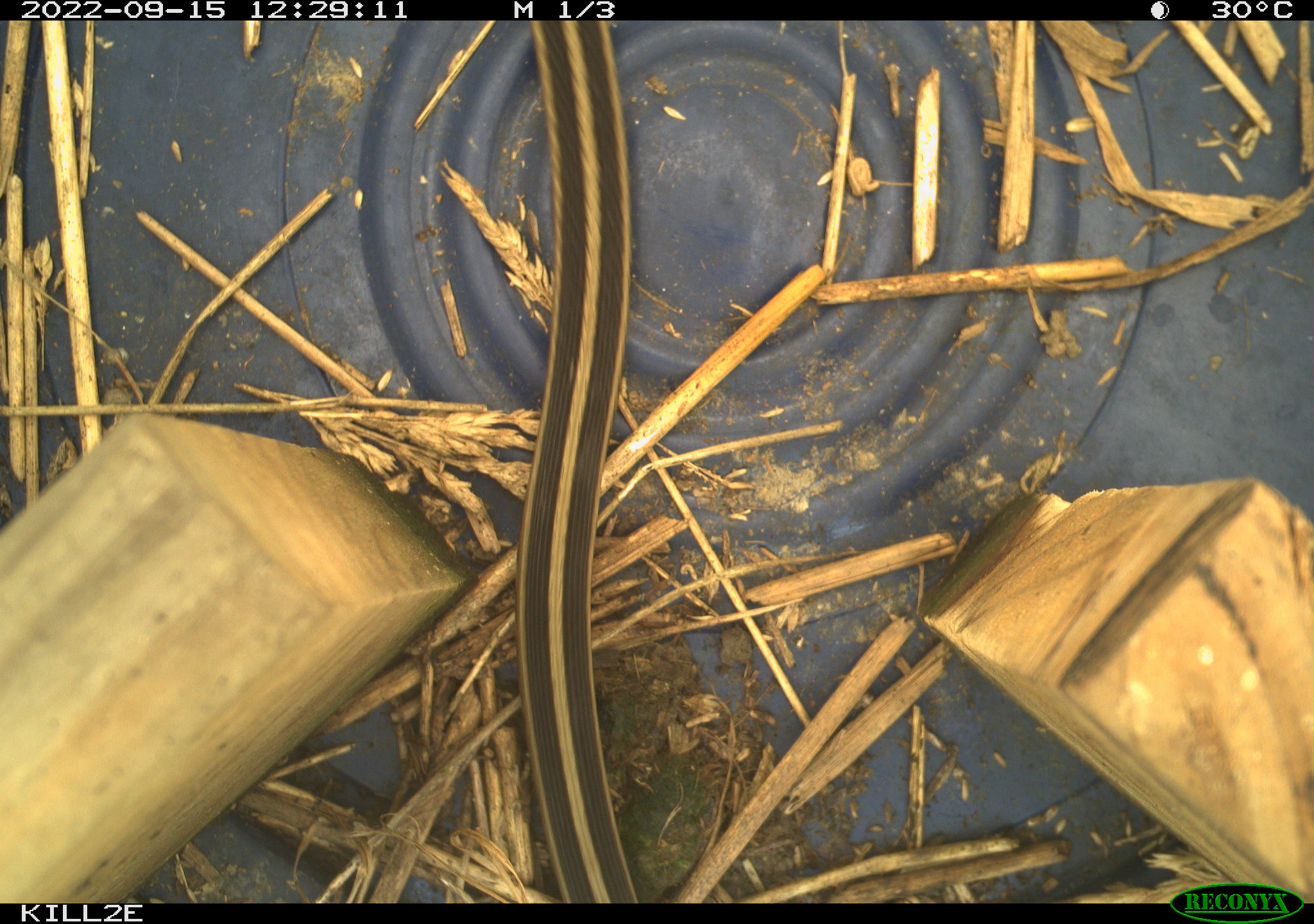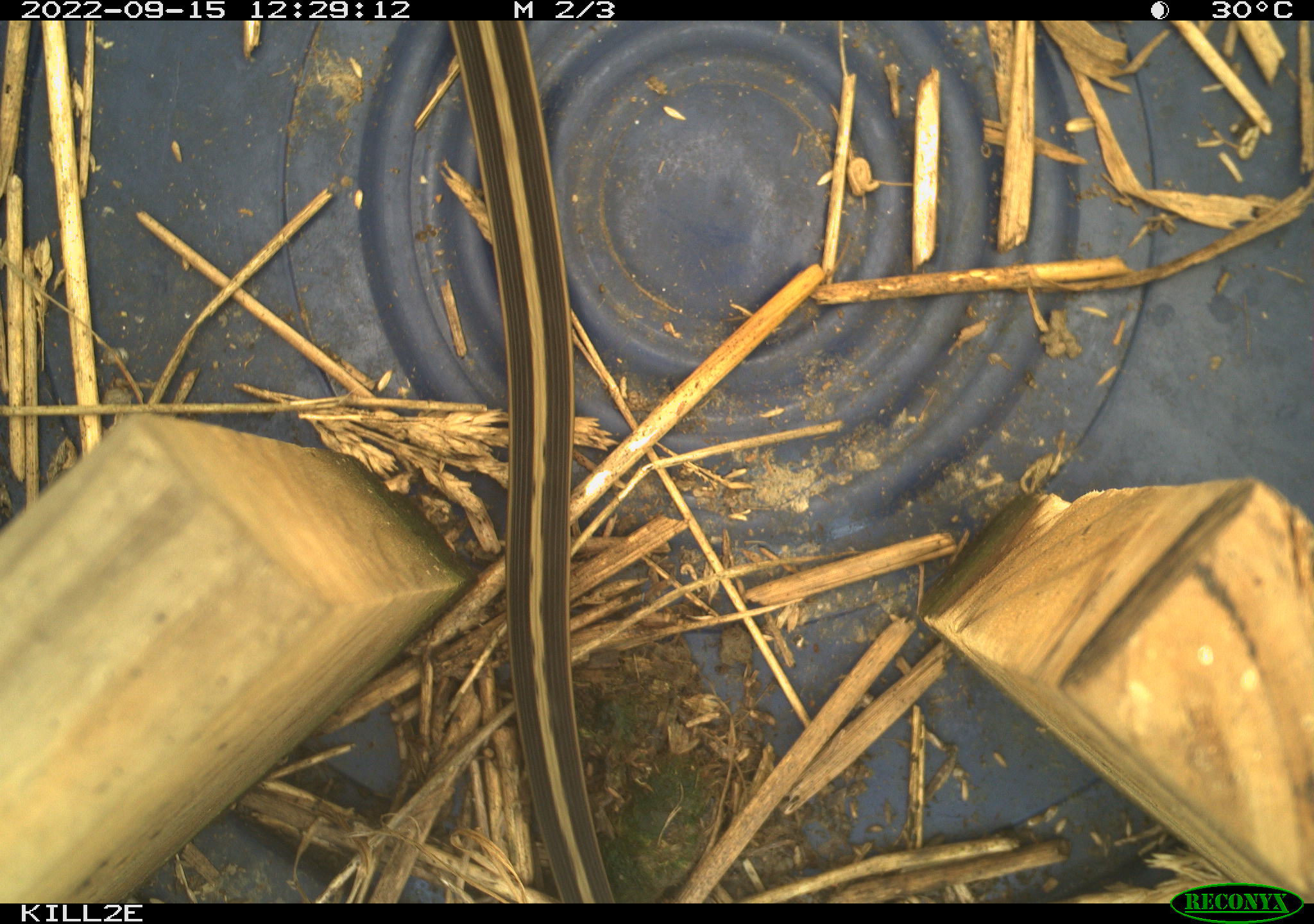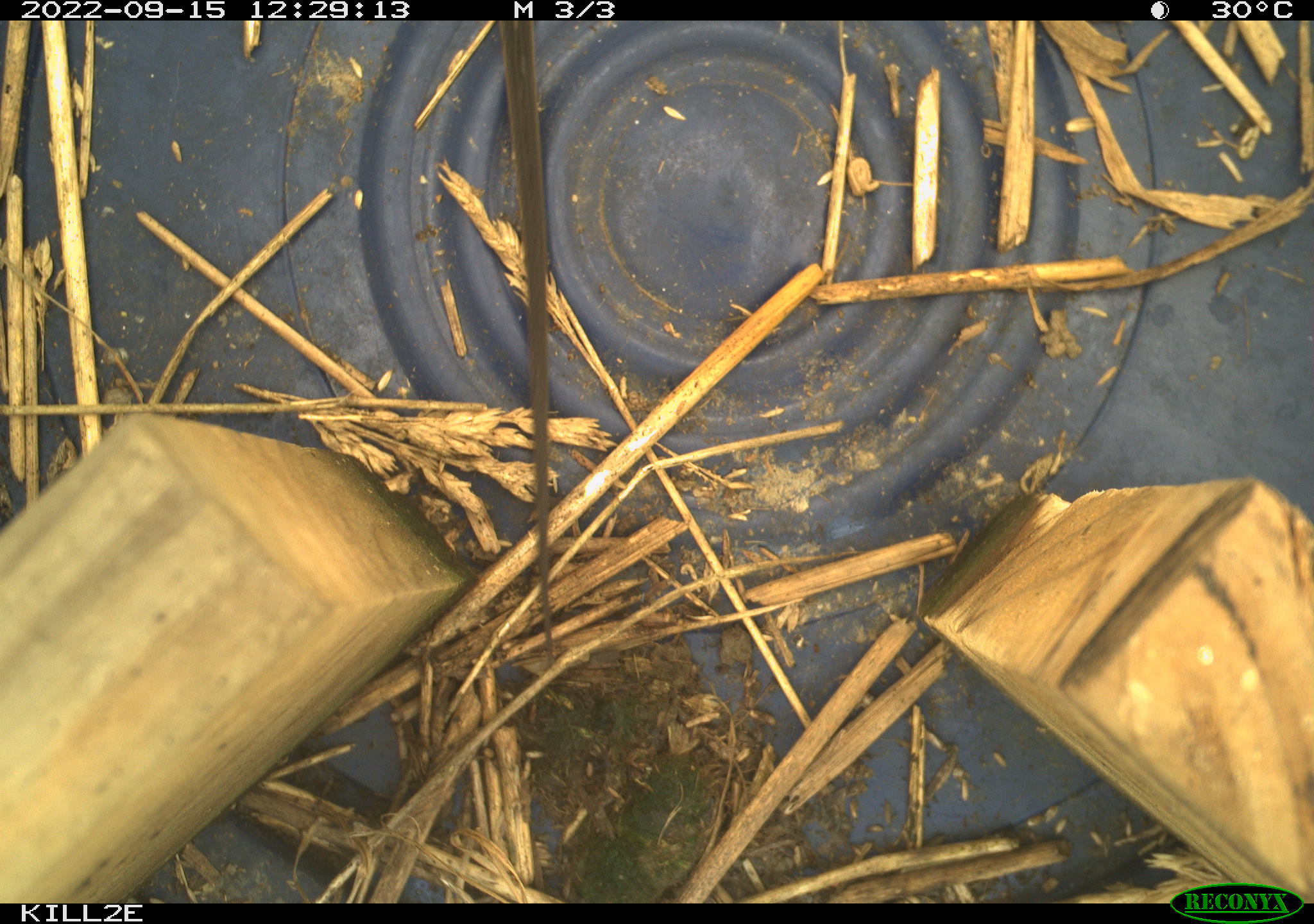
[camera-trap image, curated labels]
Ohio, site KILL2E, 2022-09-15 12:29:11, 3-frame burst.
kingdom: Animalia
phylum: Chordata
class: Reptilia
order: Squamata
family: Colubridae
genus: Thamnophis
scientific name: Thamnophis sirtalis sirtalis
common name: eastern gartersnake